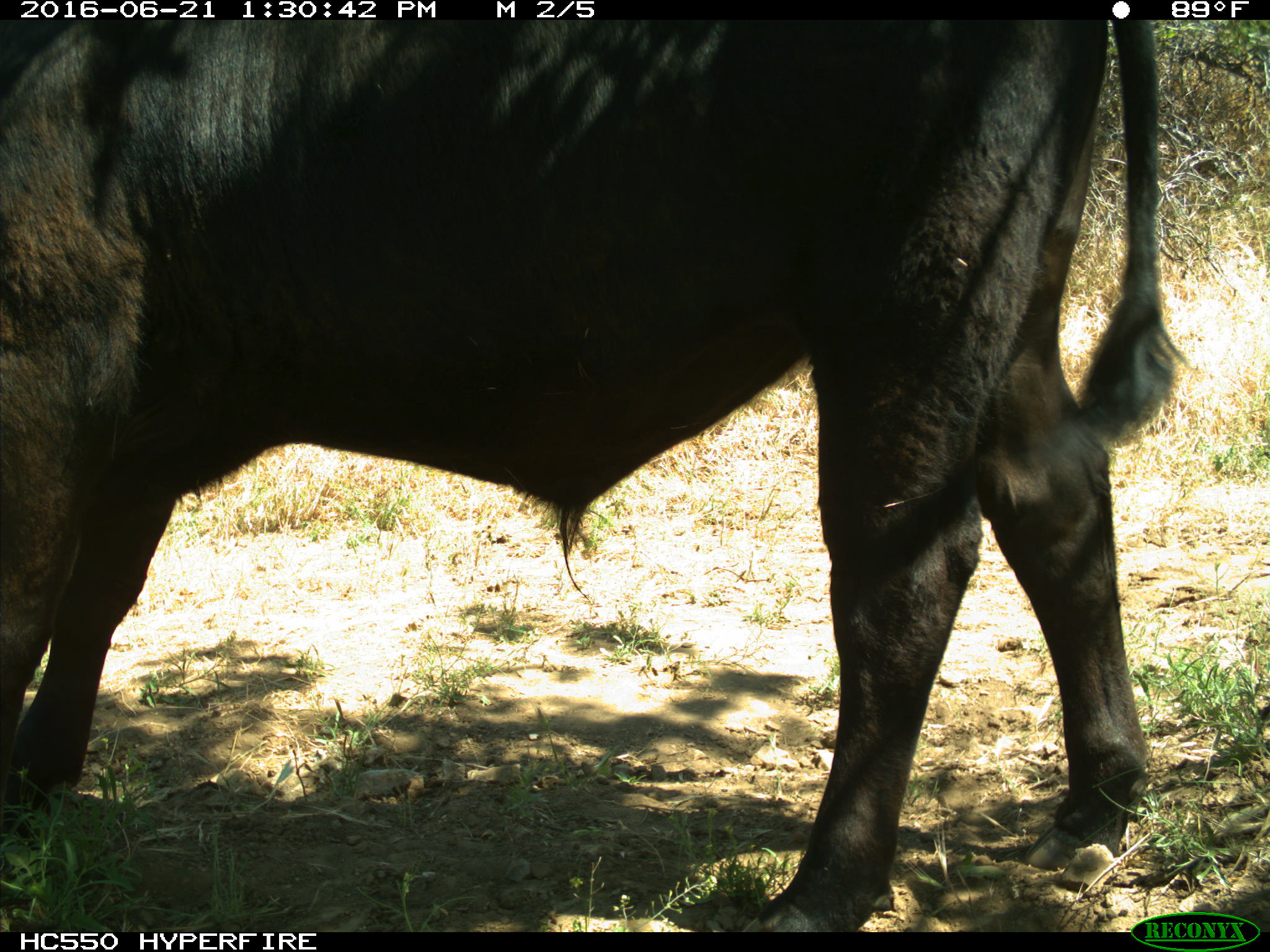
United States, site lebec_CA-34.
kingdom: Animalia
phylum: Chordata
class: Mammalia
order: Artiodactyla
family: Bovidae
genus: Bos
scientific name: Bos taurus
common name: domestic cow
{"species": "Bos taurus (domestic cow)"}